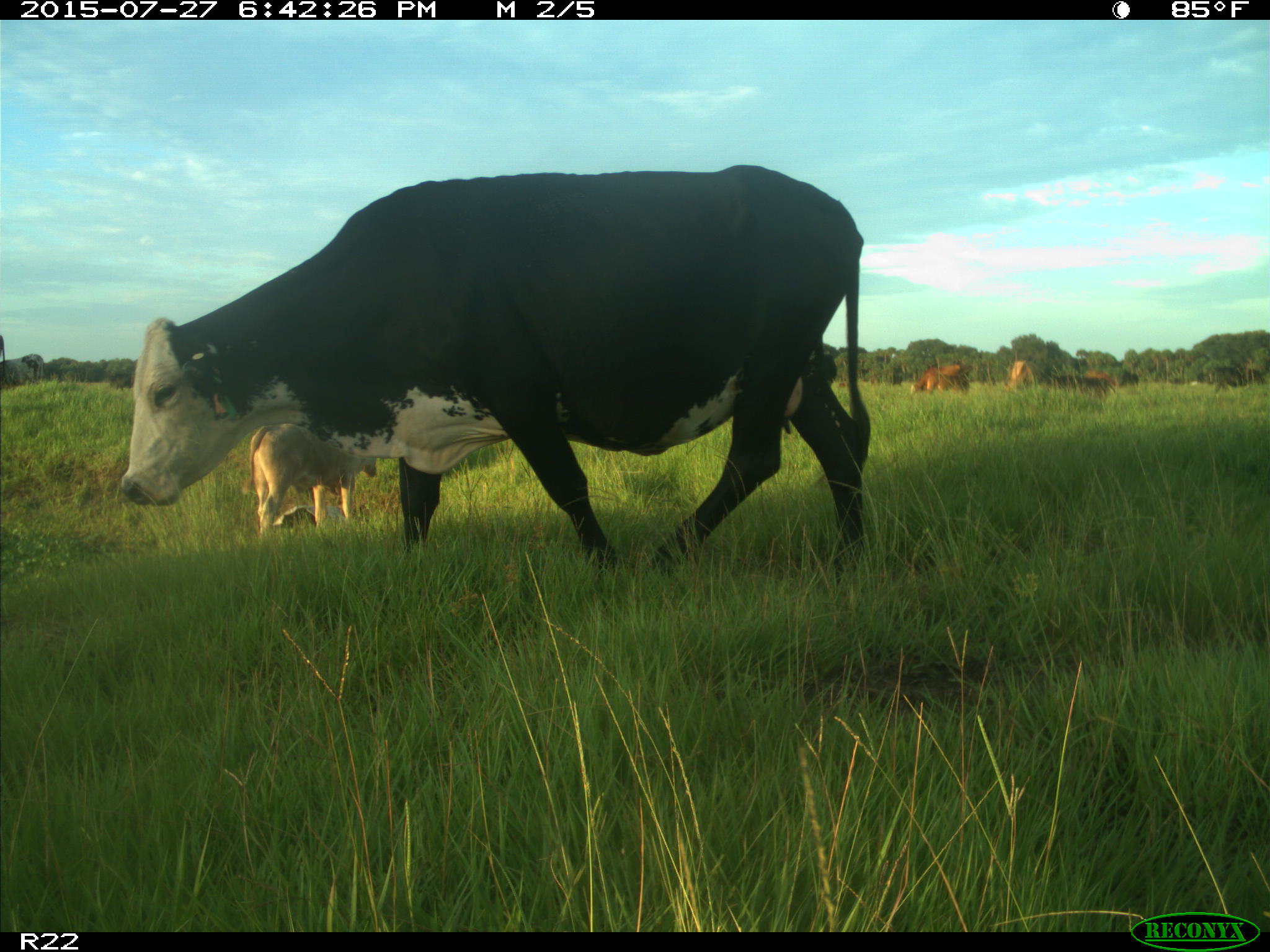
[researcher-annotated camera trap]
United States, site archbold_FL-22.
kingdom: Animalia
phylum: Chordata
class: Mammalia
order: Artiodactyla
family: Bovidae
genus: Bos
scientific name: Bos taurus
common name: domestic cow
Bos taurus (domestic cow).